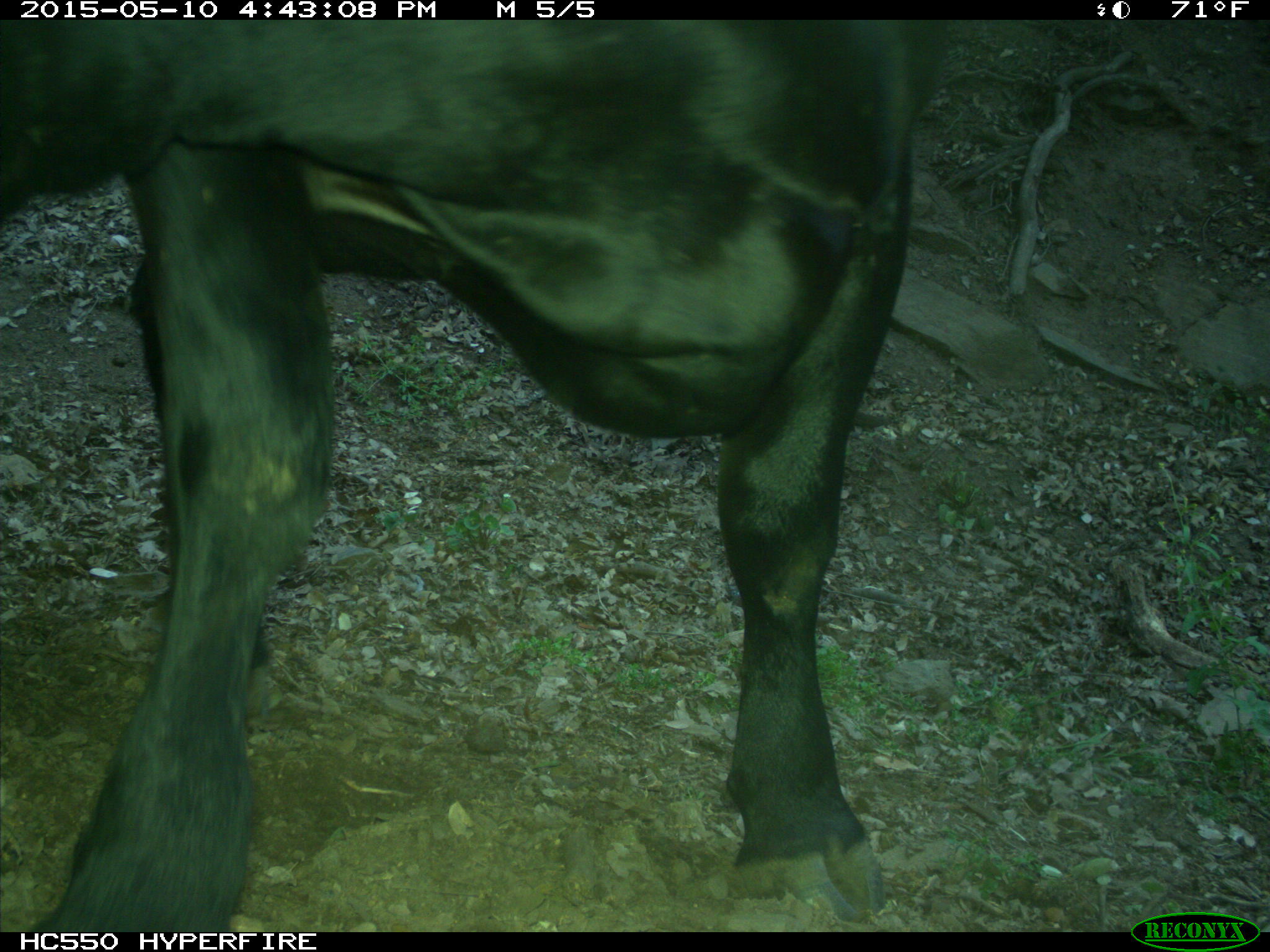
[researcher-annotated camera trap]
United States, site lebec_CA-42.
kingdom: Animalia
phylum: Chordata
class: Mammalia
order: Artiodactyla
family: Bovidae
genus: Bos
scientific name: Bos taurus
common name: domestic cow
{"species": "Bos taurus (domestic cow)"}